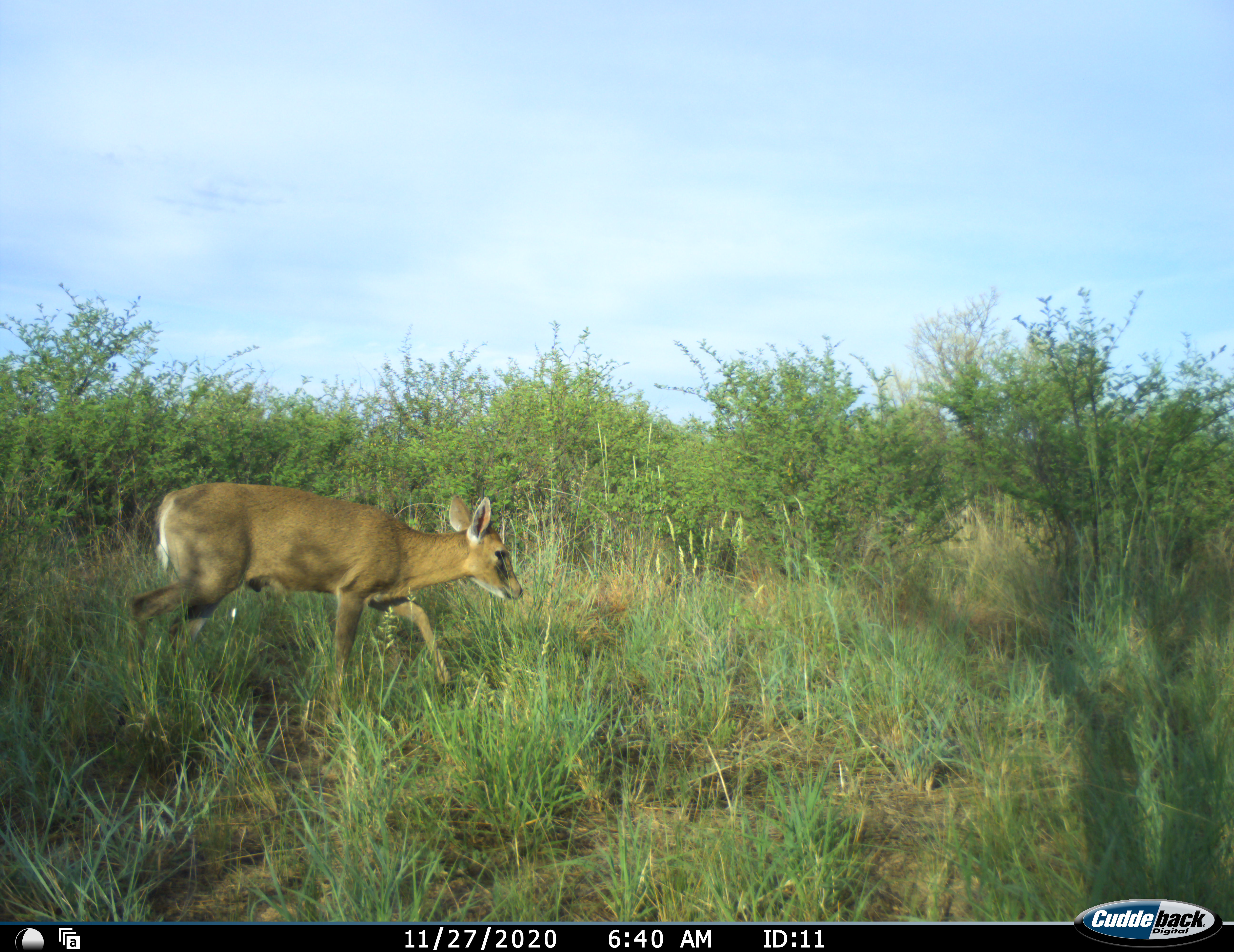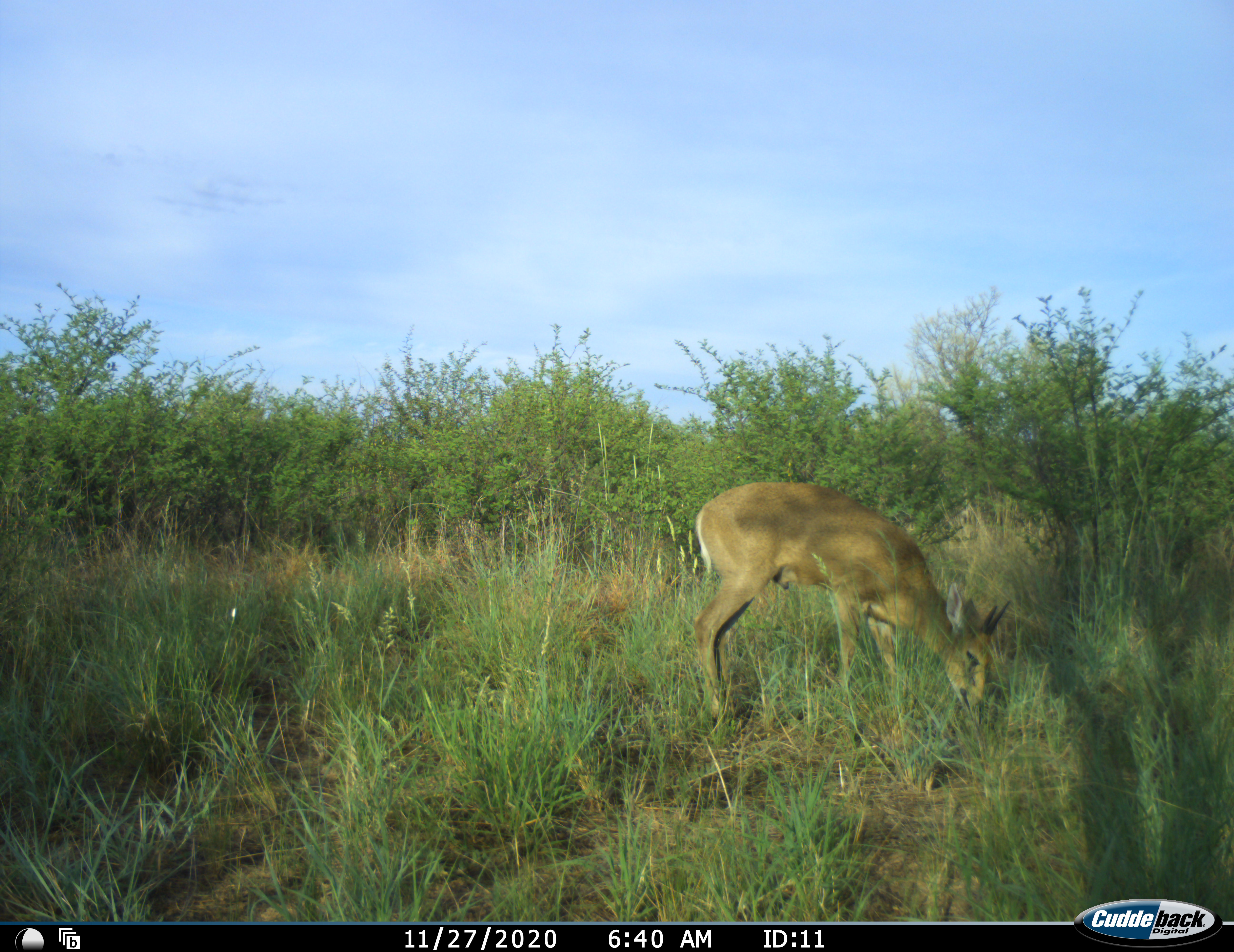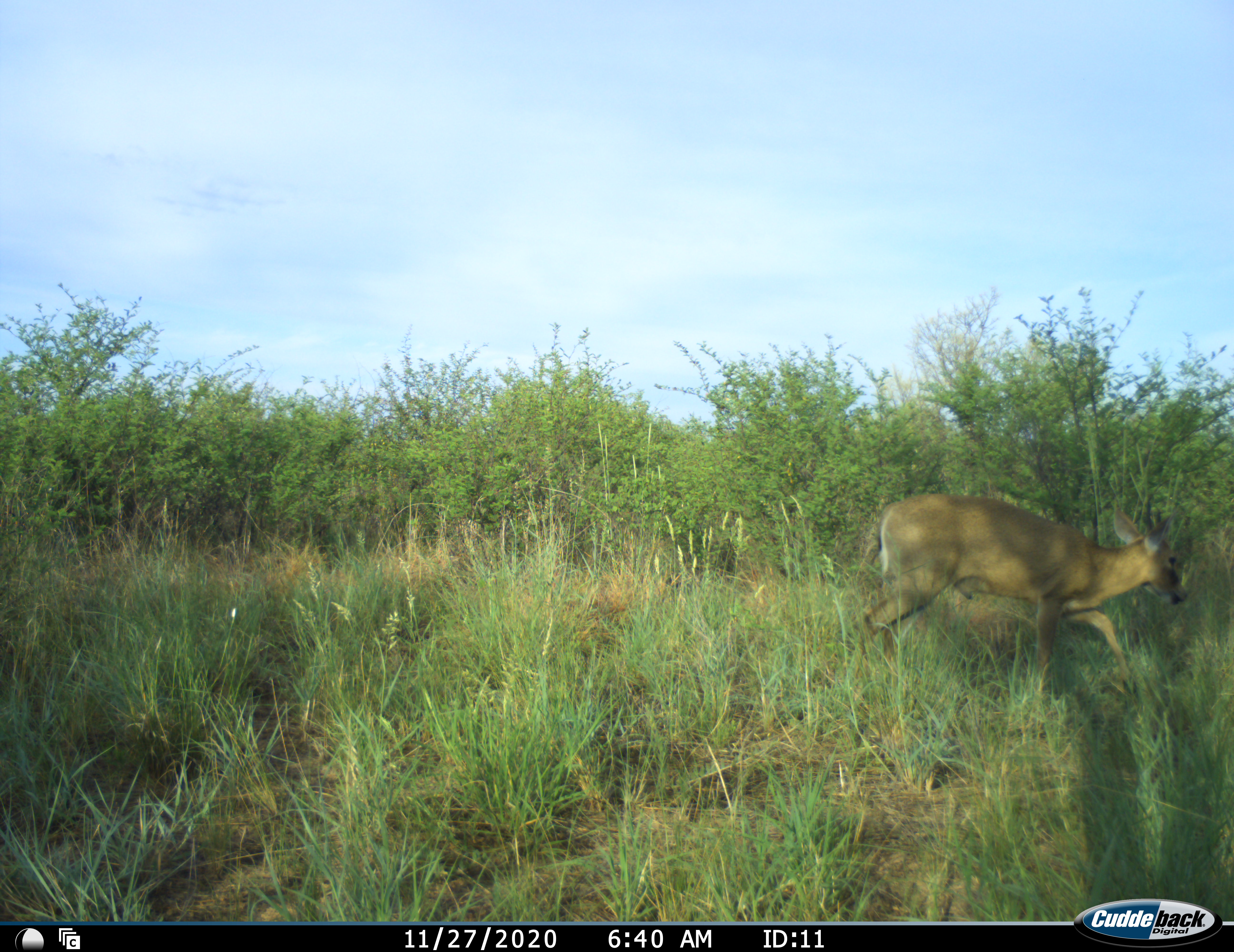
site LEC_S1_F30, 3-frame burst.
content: unidentified animal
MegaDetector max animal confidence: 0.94